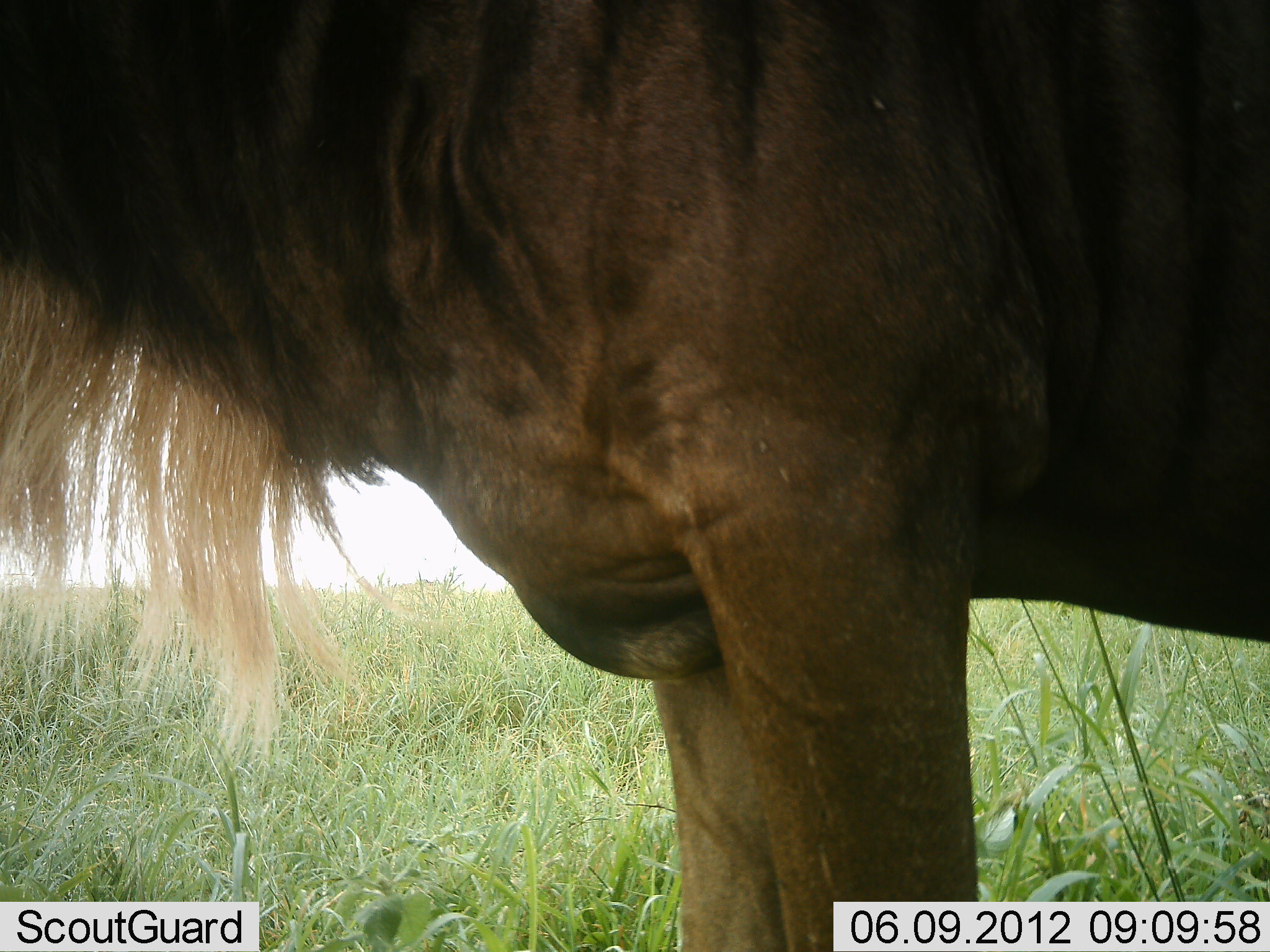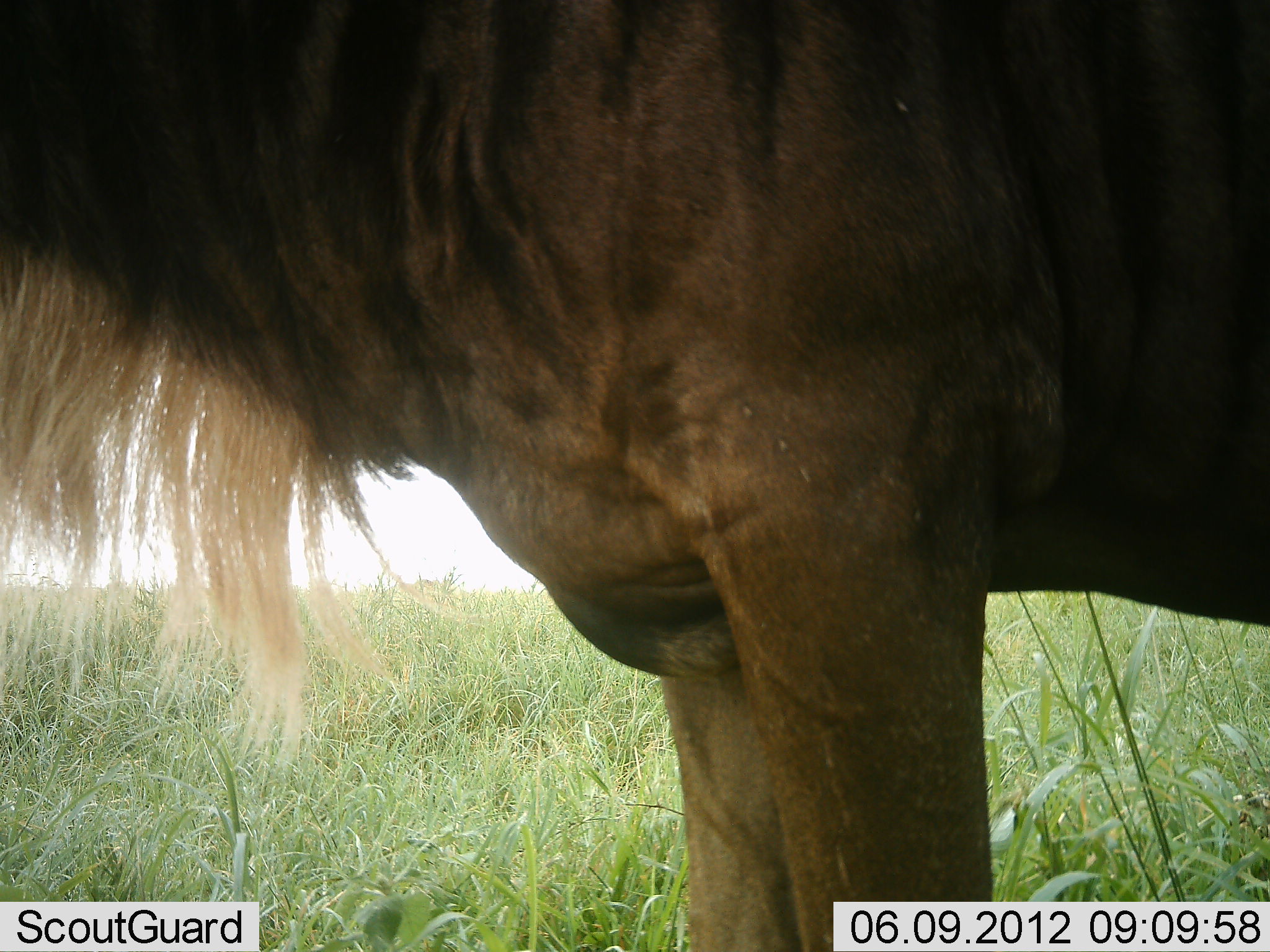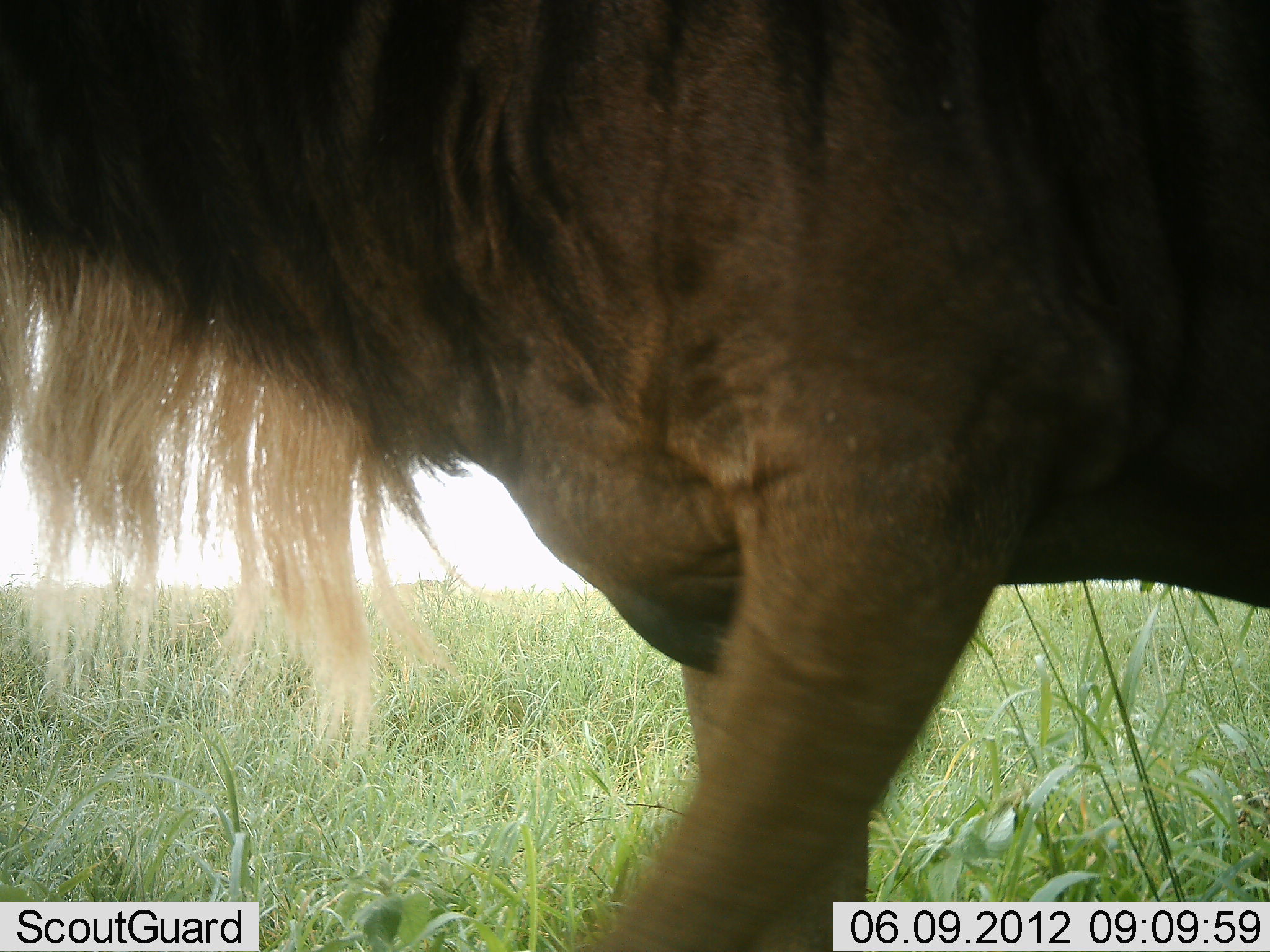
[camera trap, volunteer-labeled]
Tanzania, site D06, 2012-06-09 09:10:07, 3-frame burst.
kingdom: Animalia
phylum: Chordata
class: Mammalia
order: Artiodactyla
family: Bovidae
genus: Connochaetes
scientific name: Connochaetes taurinus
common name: blue wildebeest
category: wildebeest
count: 1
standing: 100%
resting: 0%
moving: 0%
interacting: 0%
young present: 0%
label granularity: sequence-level